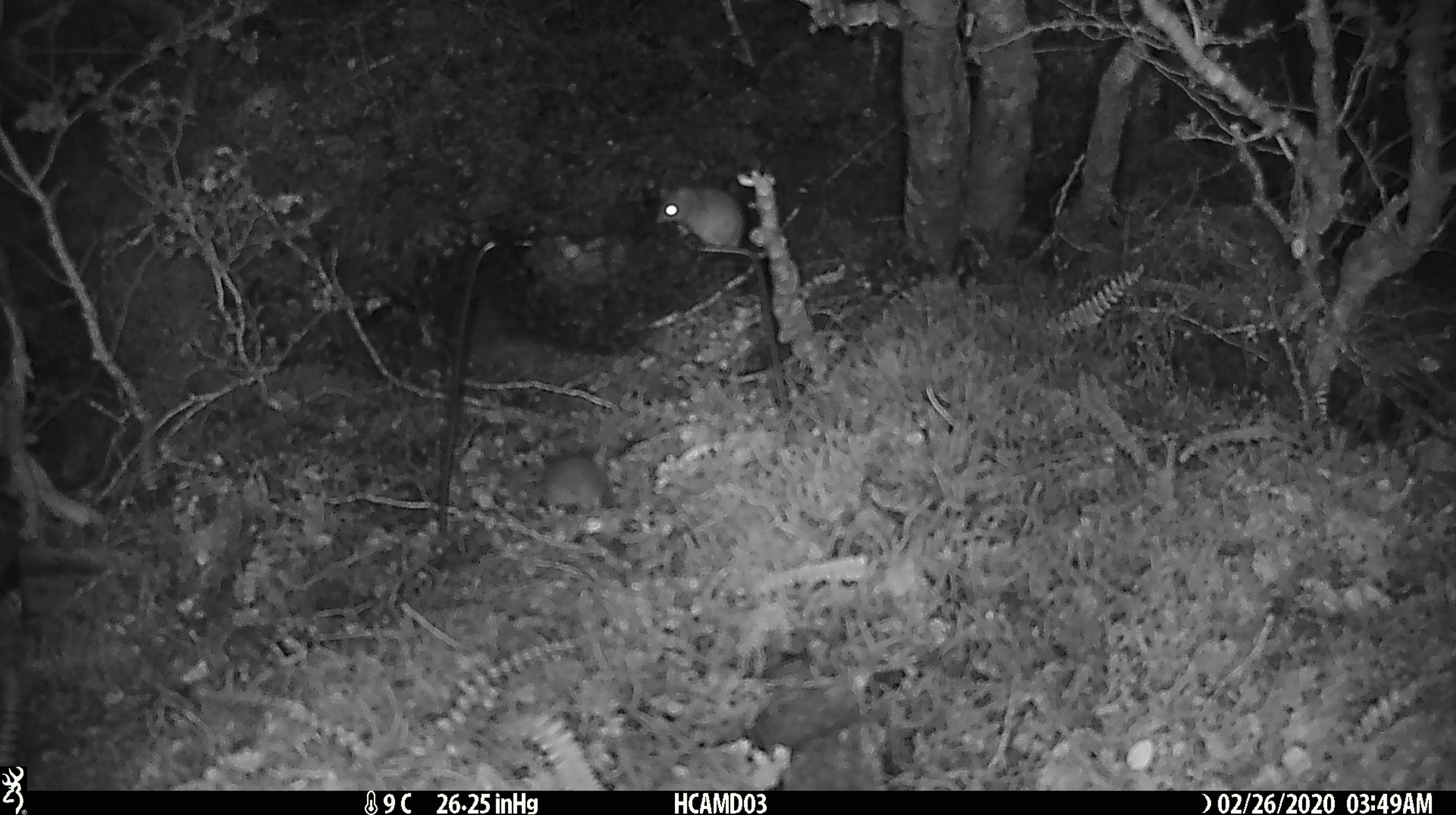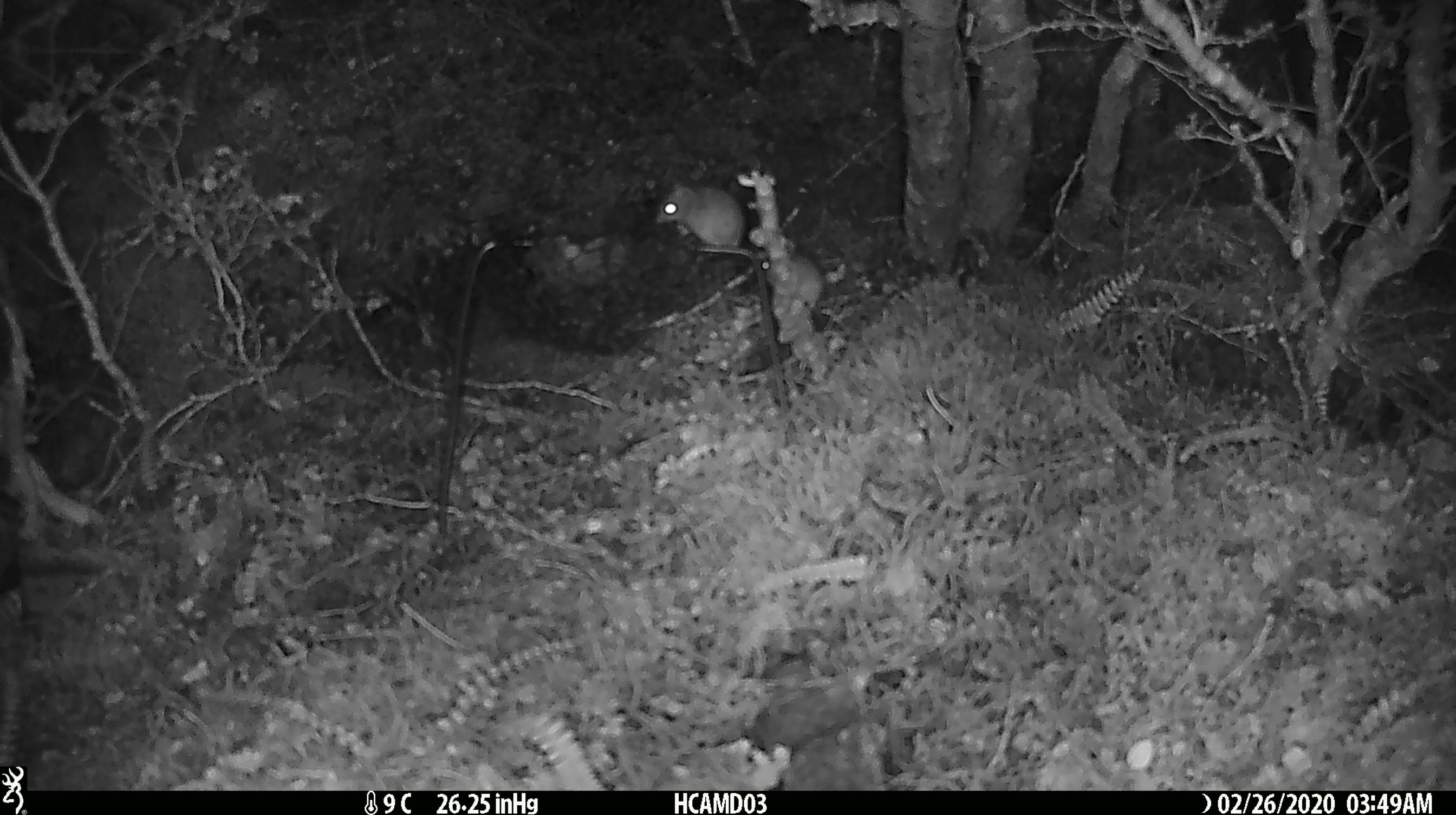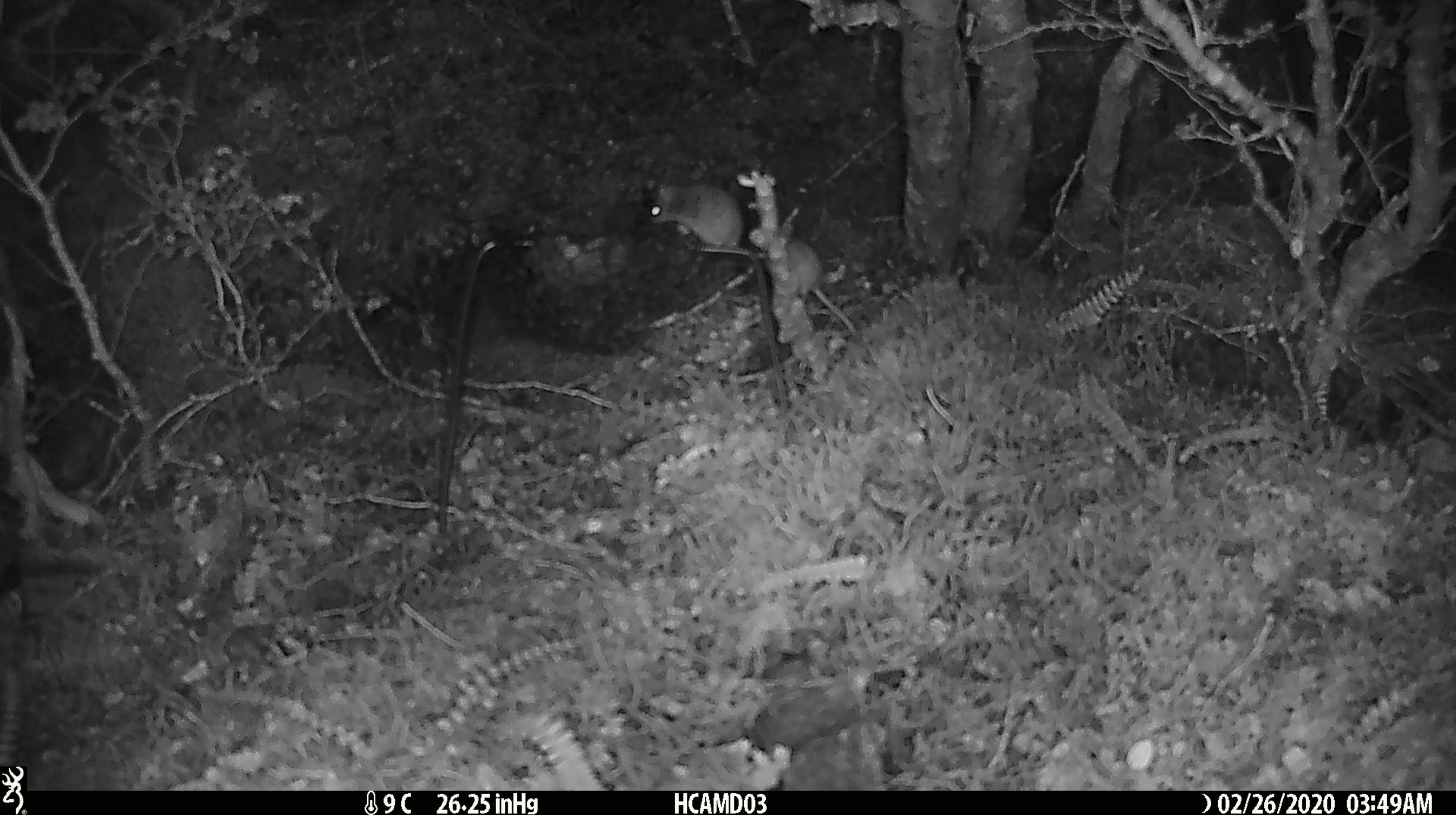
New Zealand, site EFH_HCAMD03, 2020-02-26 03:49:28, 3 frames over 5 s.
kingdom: Animalia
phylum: Chordata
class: Mammalia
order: Rodentia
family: Muridae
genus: Mus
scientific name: Mus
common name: mouse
Mouse (Mus).